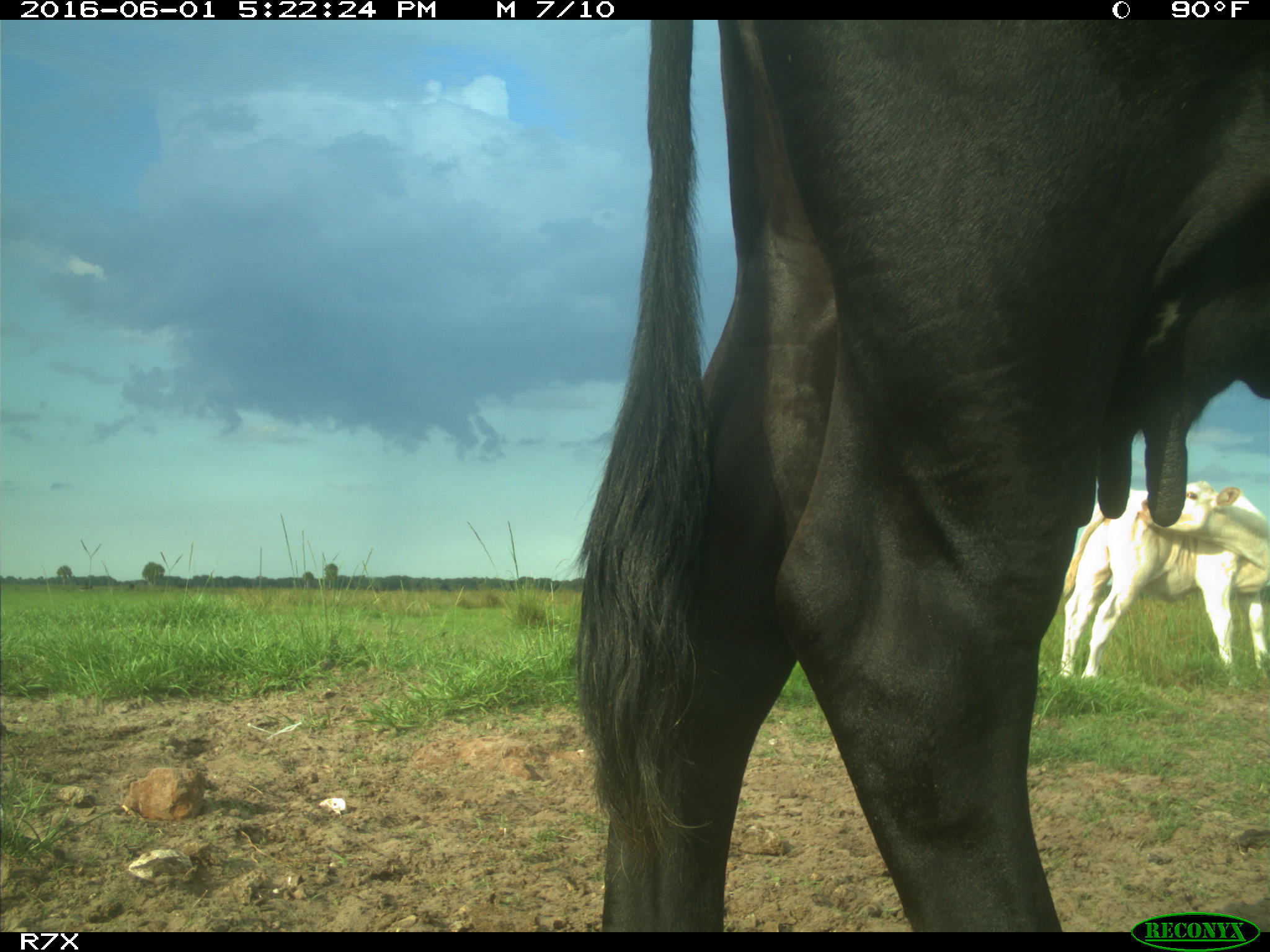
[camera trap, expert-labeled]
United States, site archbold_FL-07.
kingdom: Animalia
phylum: Chordata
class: Mammalia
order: Artiodactyla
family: Bovidae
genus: Bos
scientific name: Bos taurus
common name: domestic cow